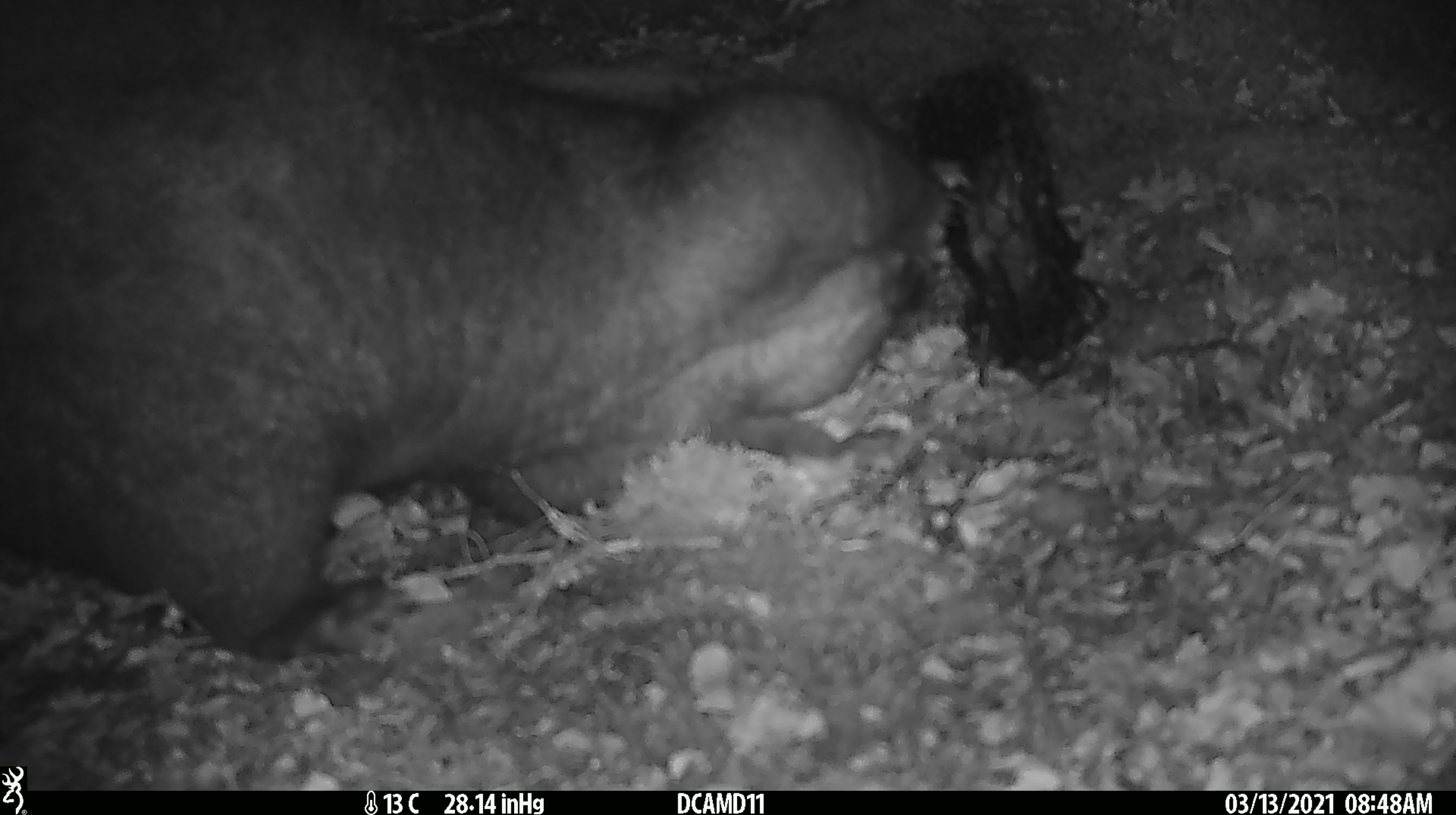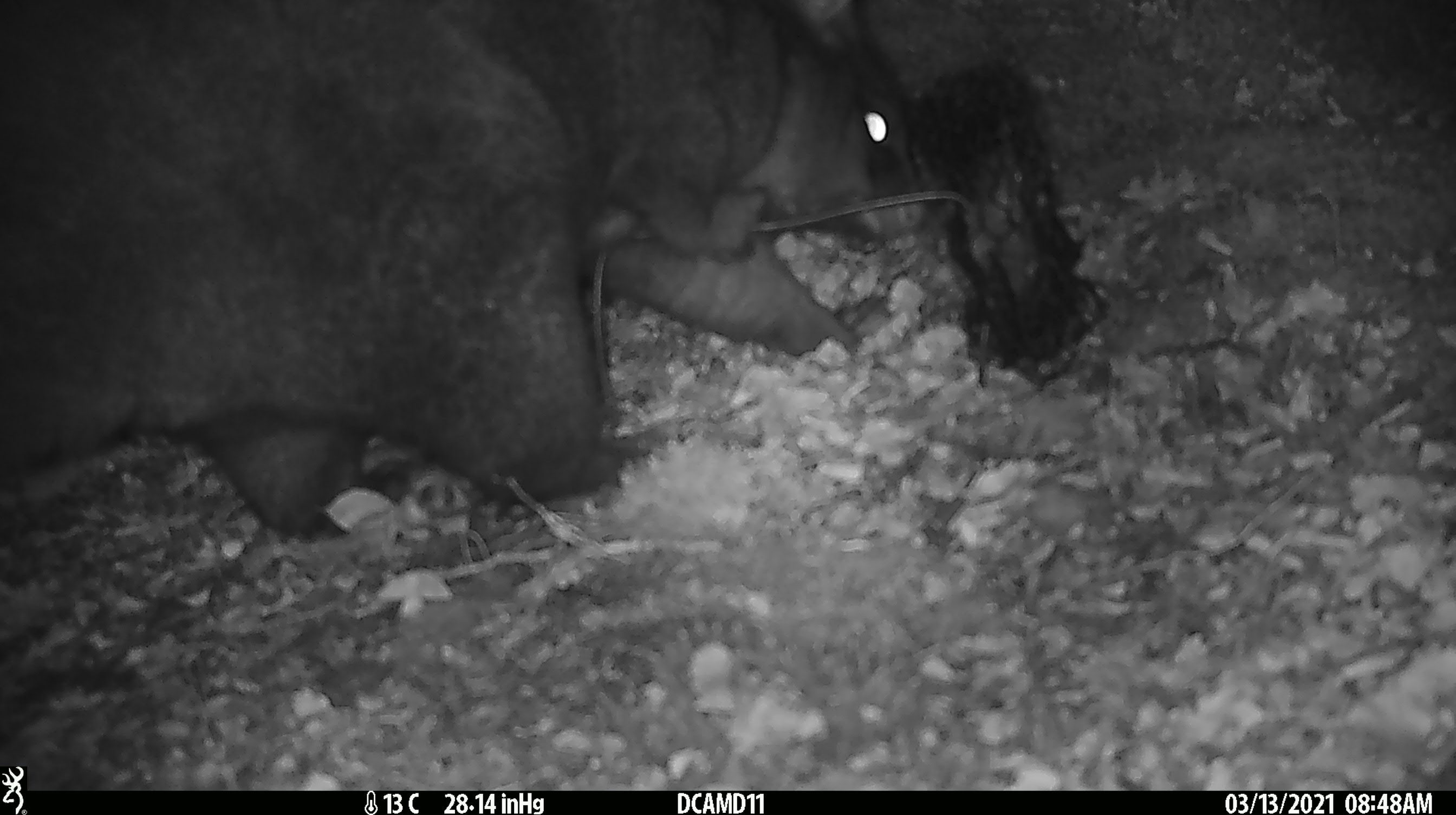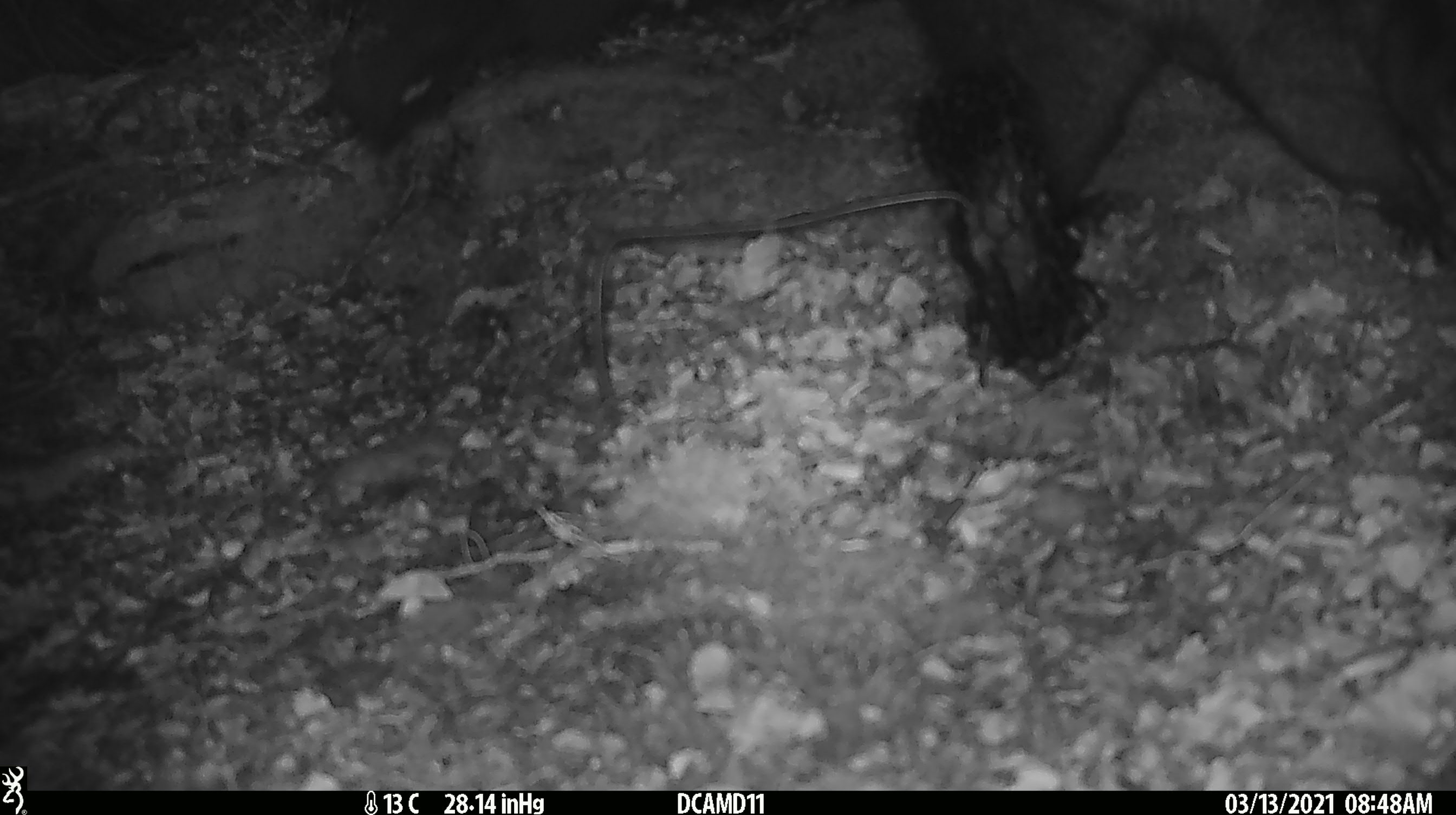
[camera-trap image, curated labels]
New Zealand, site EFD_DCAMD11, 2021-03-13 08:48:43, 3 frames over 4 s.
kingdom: Animalia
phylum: Chordata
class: Mammalia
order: Diprotodontia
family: Phalangeridae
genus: Trichosurus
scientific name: Trichosurus vulpecula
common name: common brushtail possum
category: possum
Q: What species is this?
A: Possum (common brushtail possum) (Trichosurus vulpecula).